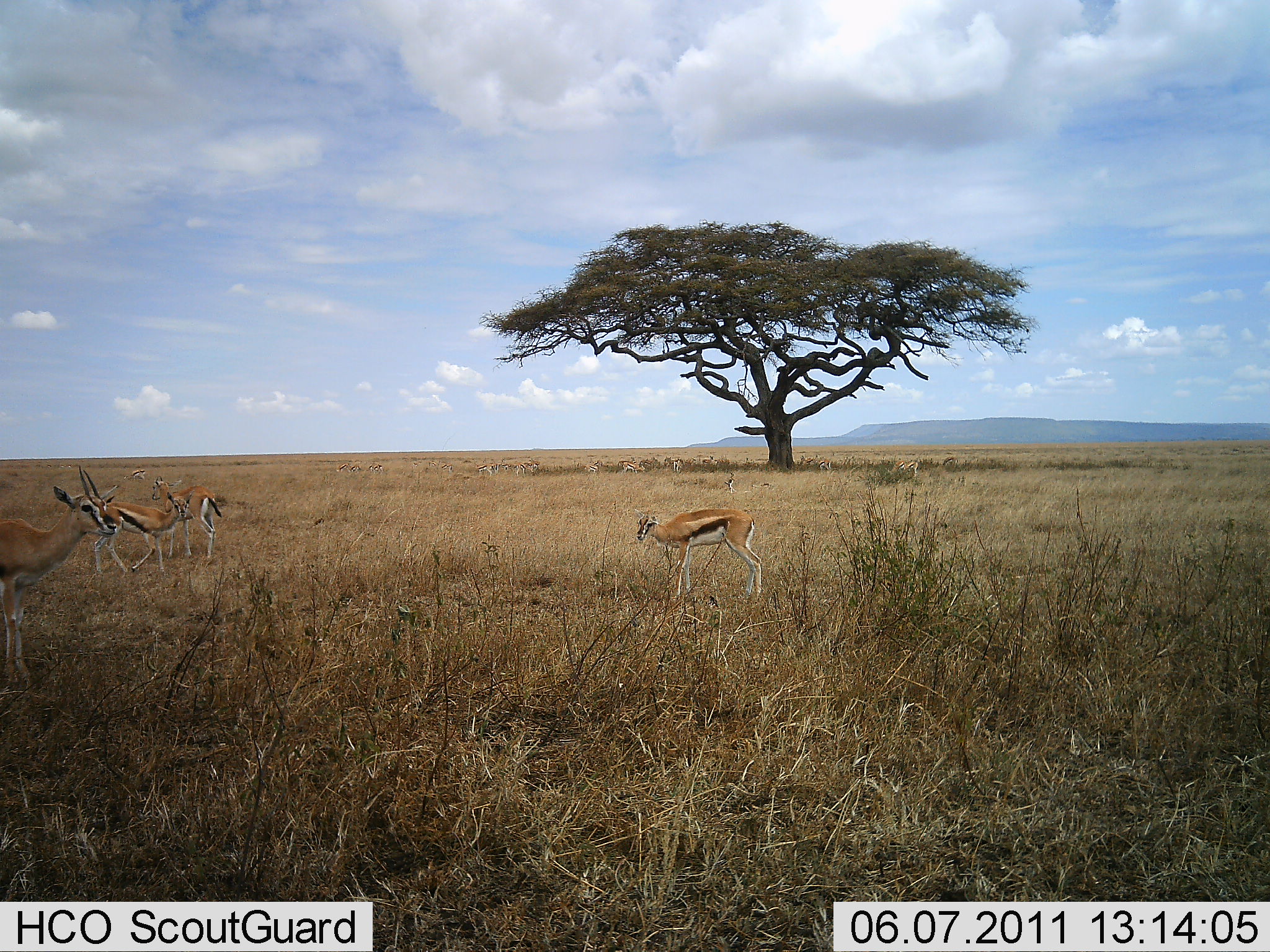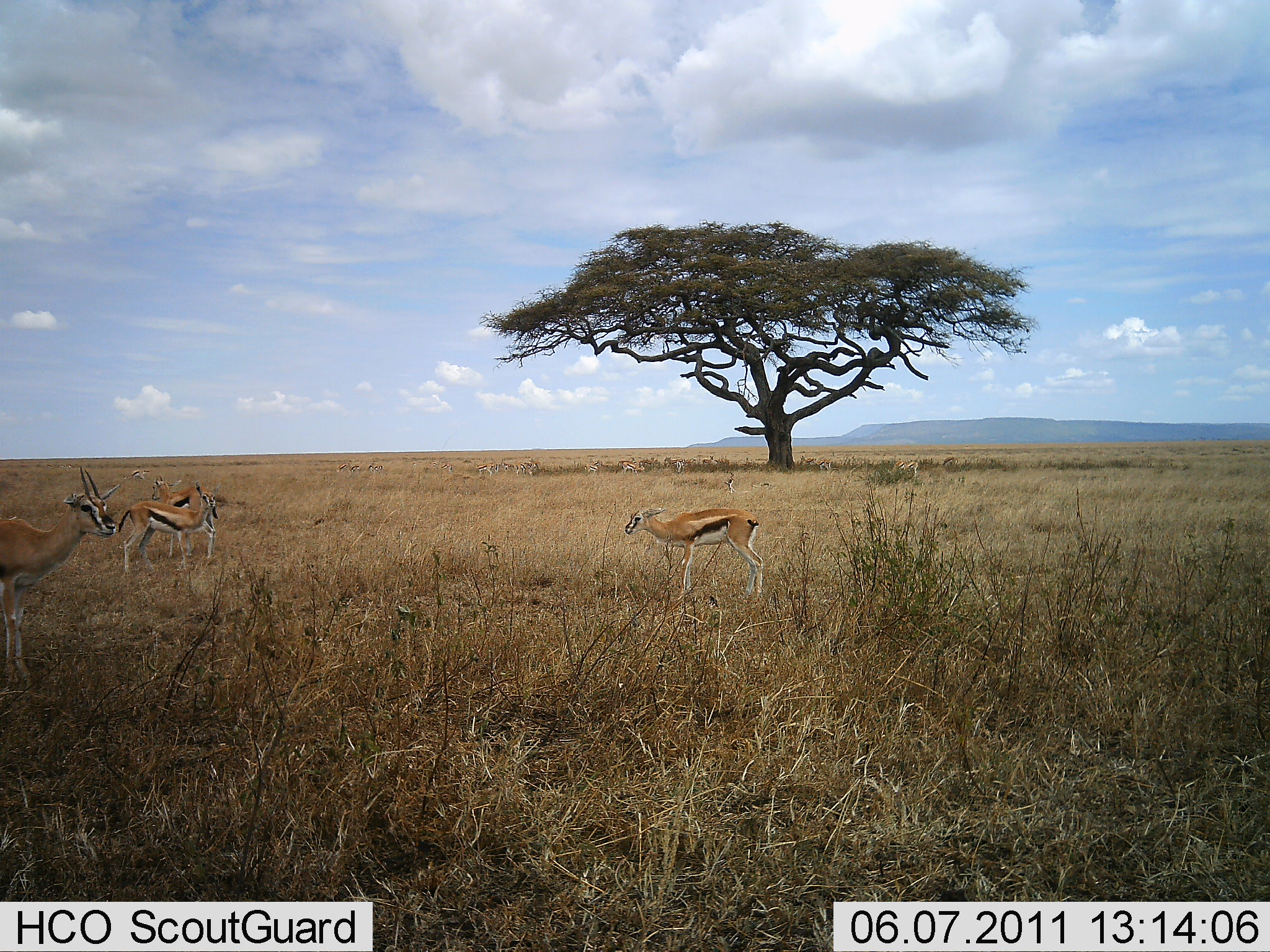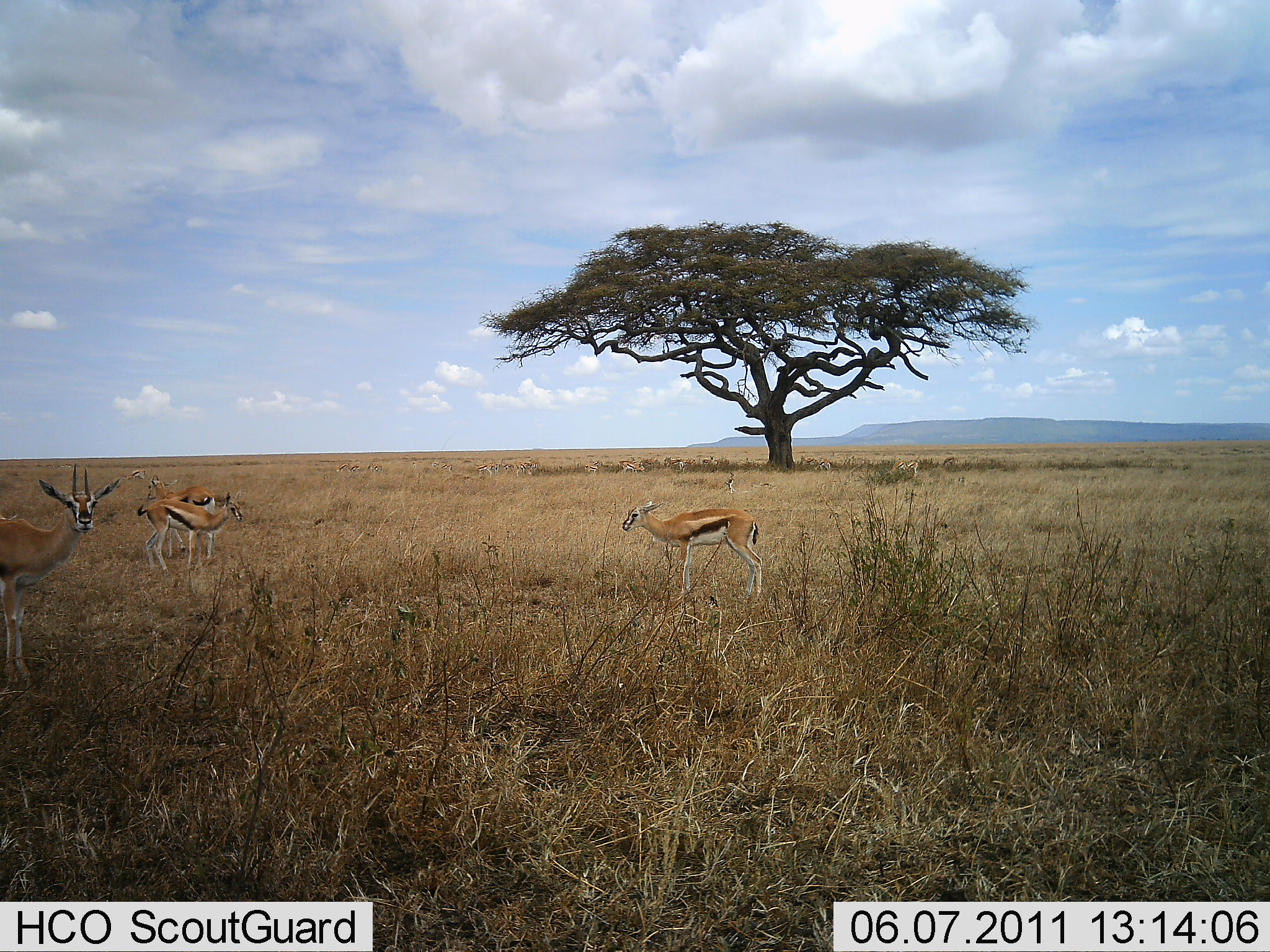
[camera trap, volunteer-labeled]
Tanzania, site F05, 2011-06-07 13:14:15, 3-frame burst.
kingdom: Animalia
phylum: Chordata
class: Mammalia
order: Artiodactyla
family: Bovidae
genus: Eudorcas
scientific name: Eudorcas thomsonii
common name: thomson's gazelle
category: gazellethomsons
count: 4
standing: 100%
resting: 17%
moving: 17%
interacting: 0%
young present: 8%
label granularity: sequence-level